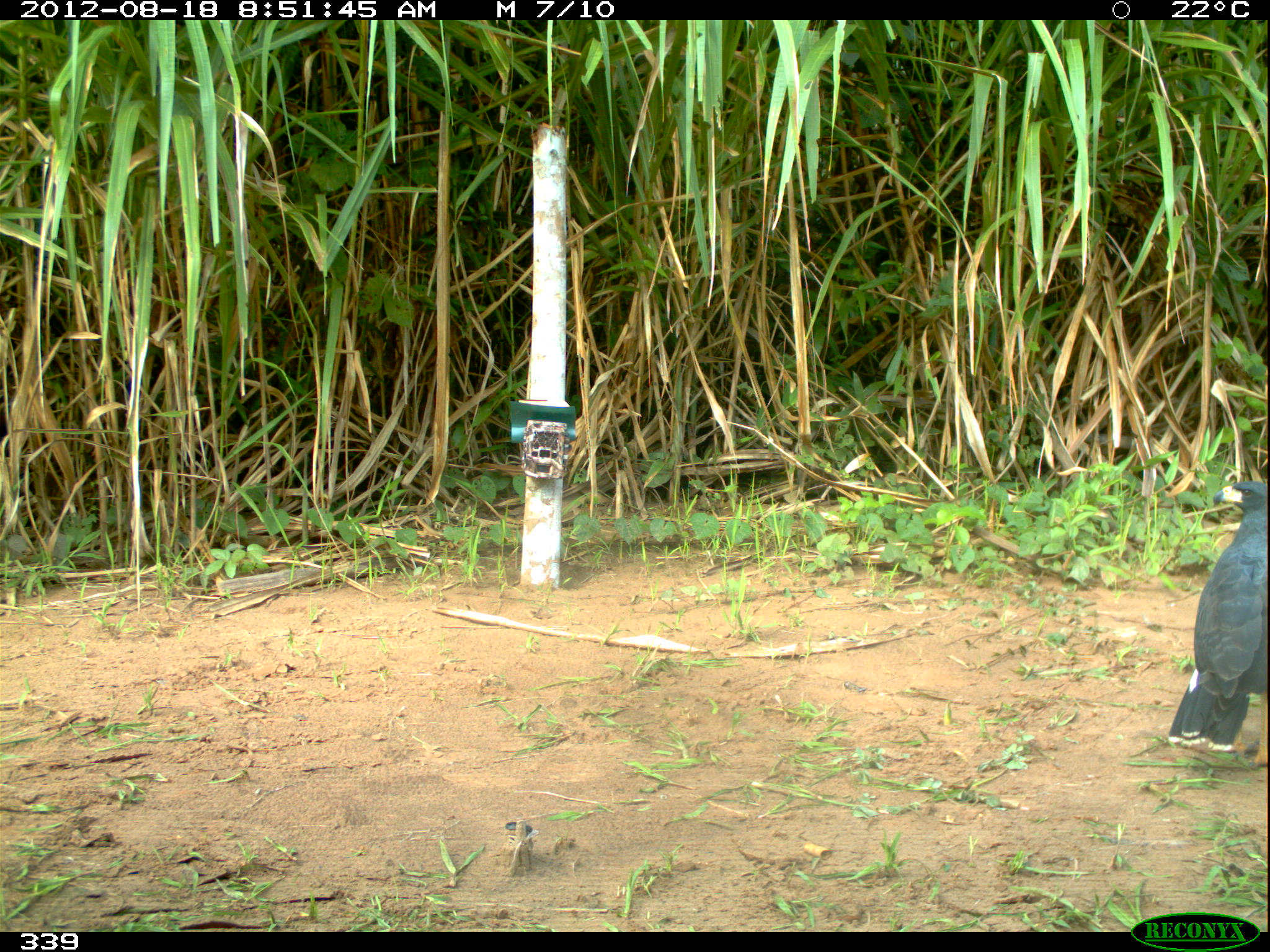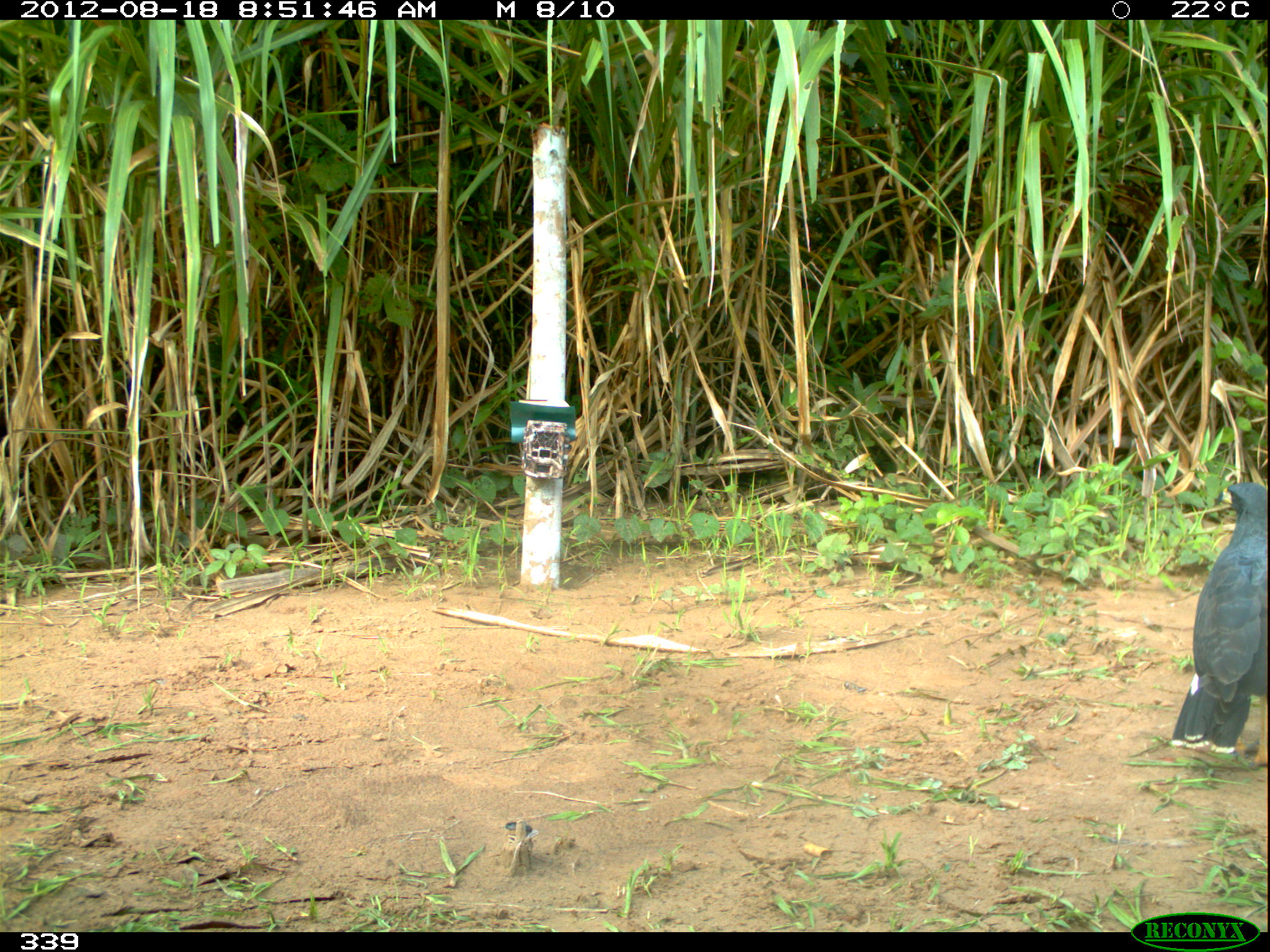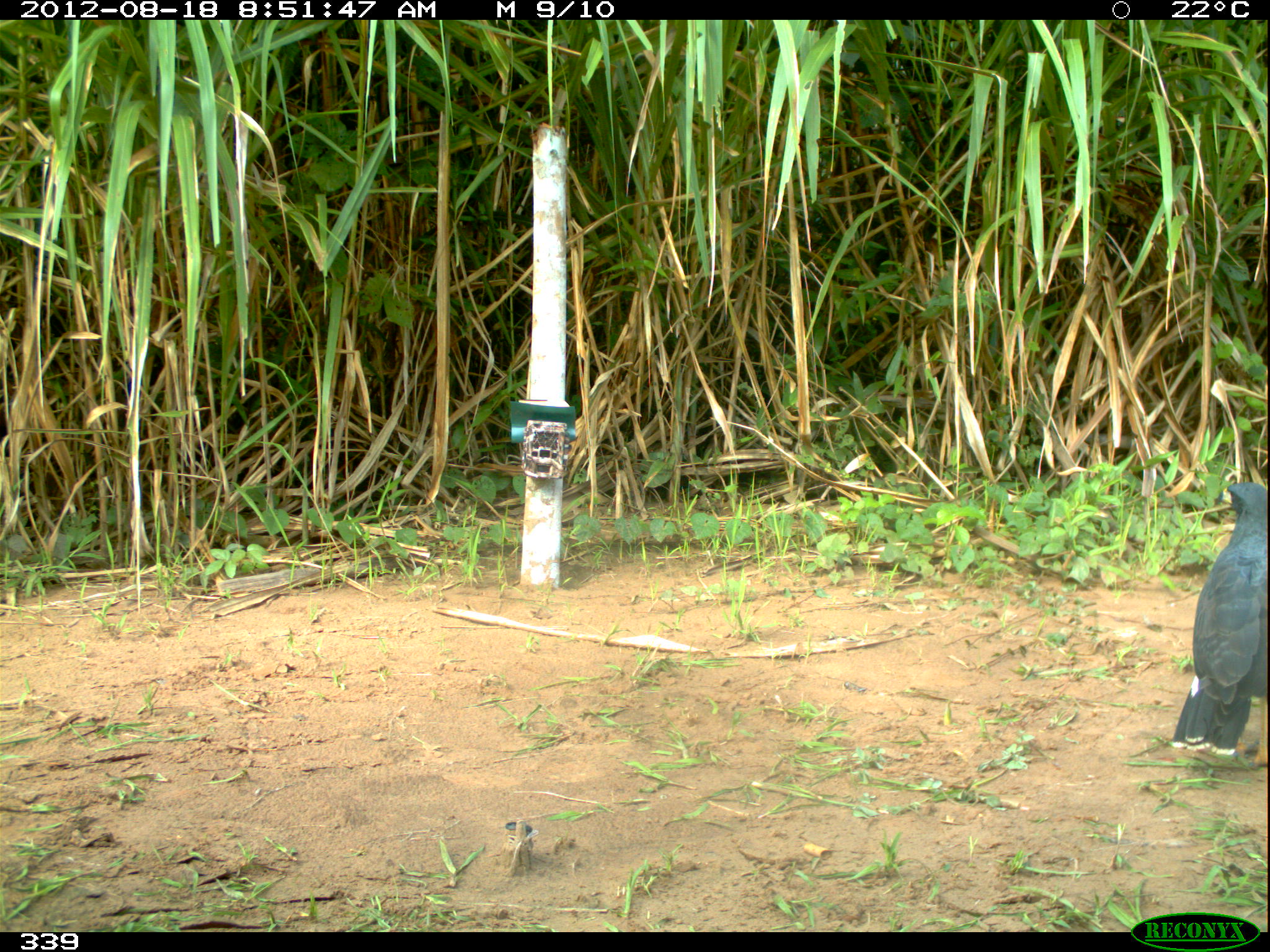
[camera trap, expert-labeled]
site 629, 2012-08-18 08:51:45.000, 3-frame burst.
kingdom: Animalia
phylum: Chordata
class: Aves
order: Accipitriformes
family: Accipitridae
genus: Buteogallus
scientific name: Buteogallus urubitinga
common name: great black hawk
Buteogallus urubitinga (great black hawk).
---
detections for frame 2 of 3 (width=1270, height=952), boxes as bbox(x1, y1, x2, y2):
buteogallus urubitinga: bbox(1170, 481, 1267, 767)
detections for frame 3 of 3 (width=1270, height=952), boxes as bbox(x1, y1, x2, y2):
buteogallus urubitinga: bbox(1169, 480, 1267, 767)